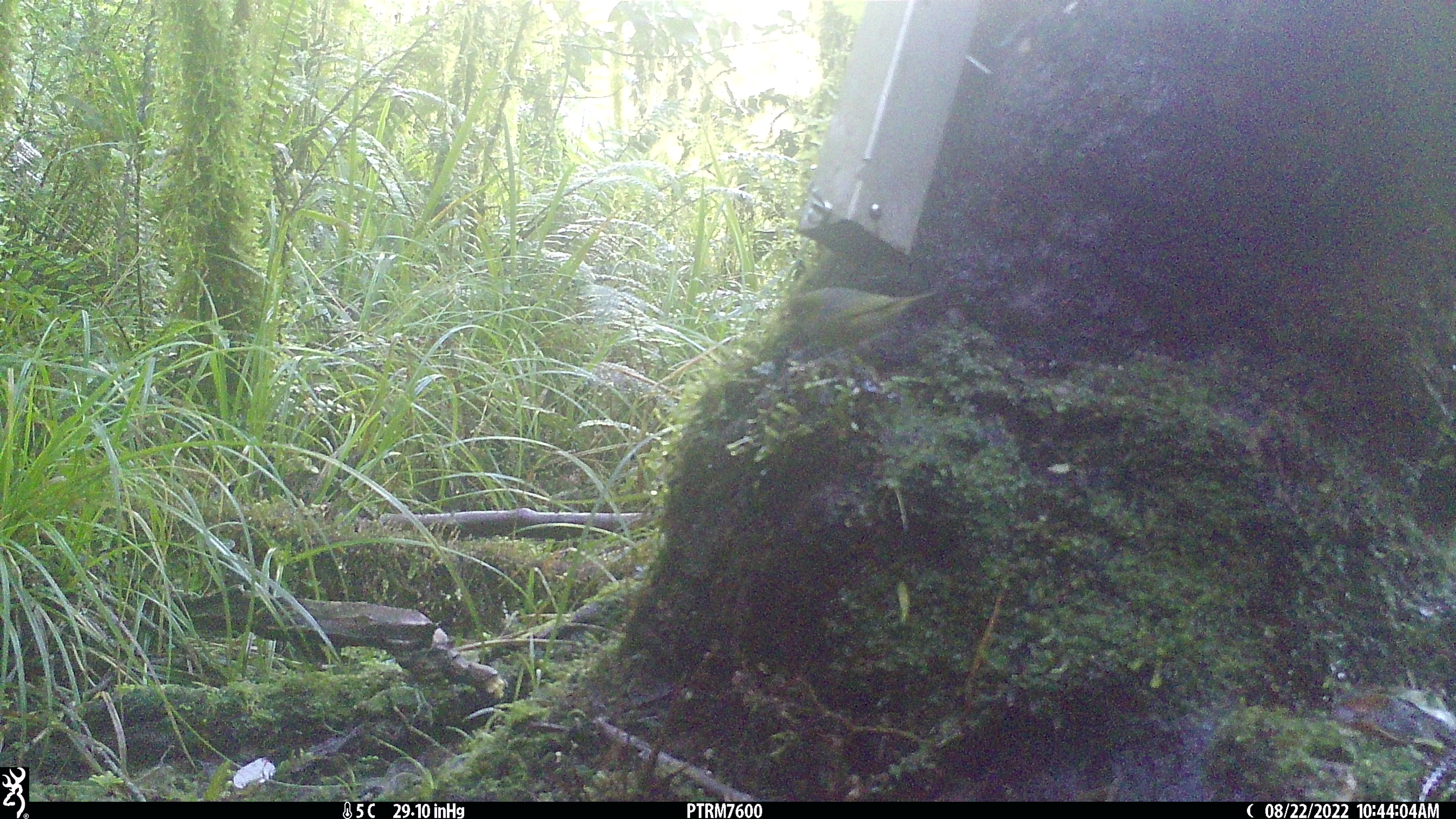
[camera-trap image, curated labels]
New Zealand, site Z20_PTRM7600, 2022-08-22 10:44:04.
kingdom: Animalia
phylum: Chordata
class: Aves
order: Passeriformes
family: Zosteropidae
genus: Zosterops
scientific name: Zosterops lateralis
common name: silvereye